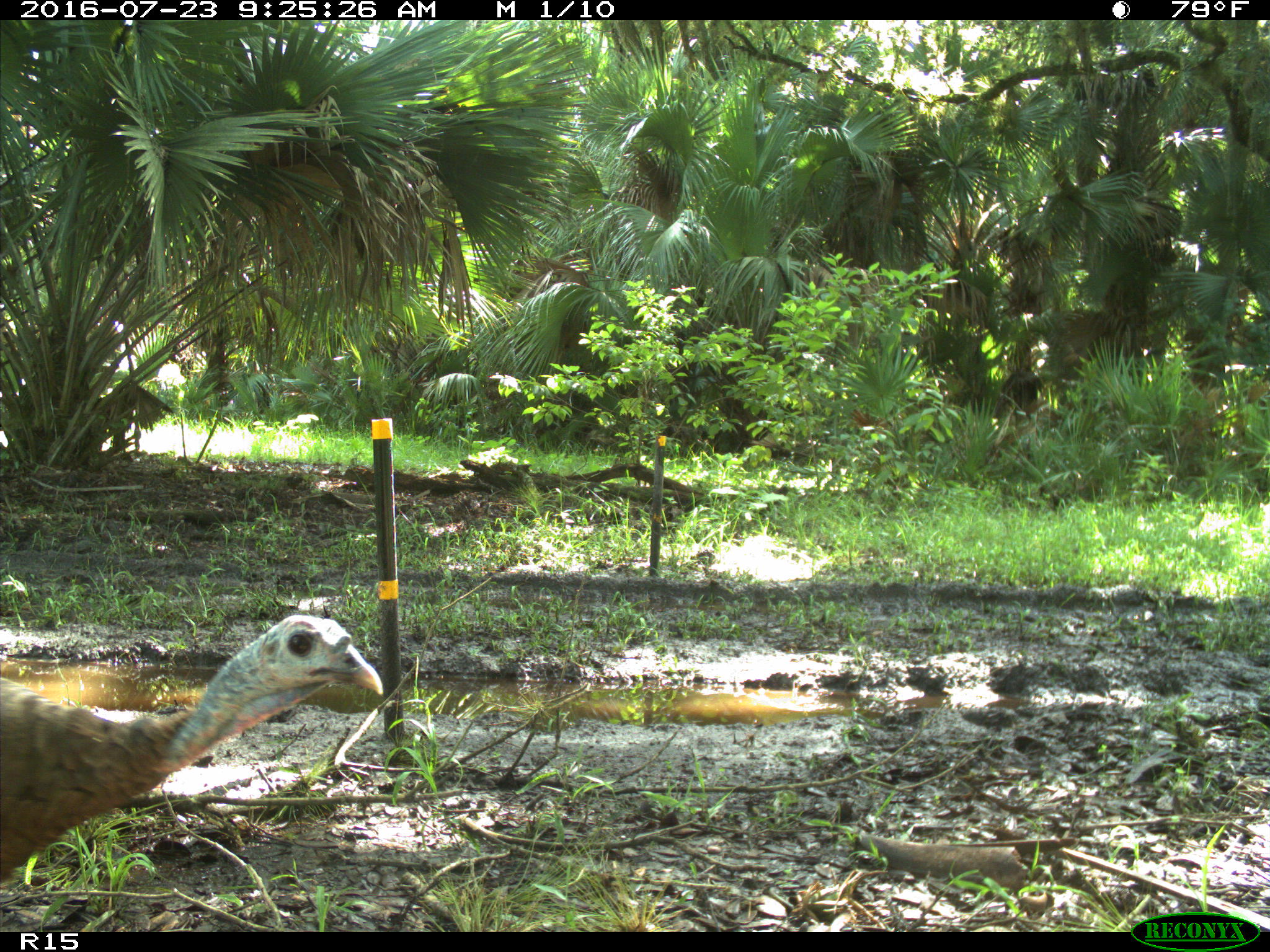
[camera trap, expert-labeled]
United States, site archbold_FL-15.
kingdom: Animalia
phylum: Chordata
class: Aves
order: Galliformes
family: Phasianidae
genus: Meleagris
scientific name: Meleagris gallopavo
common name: wild turkey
Meleagris gallopavo (wild turkey).